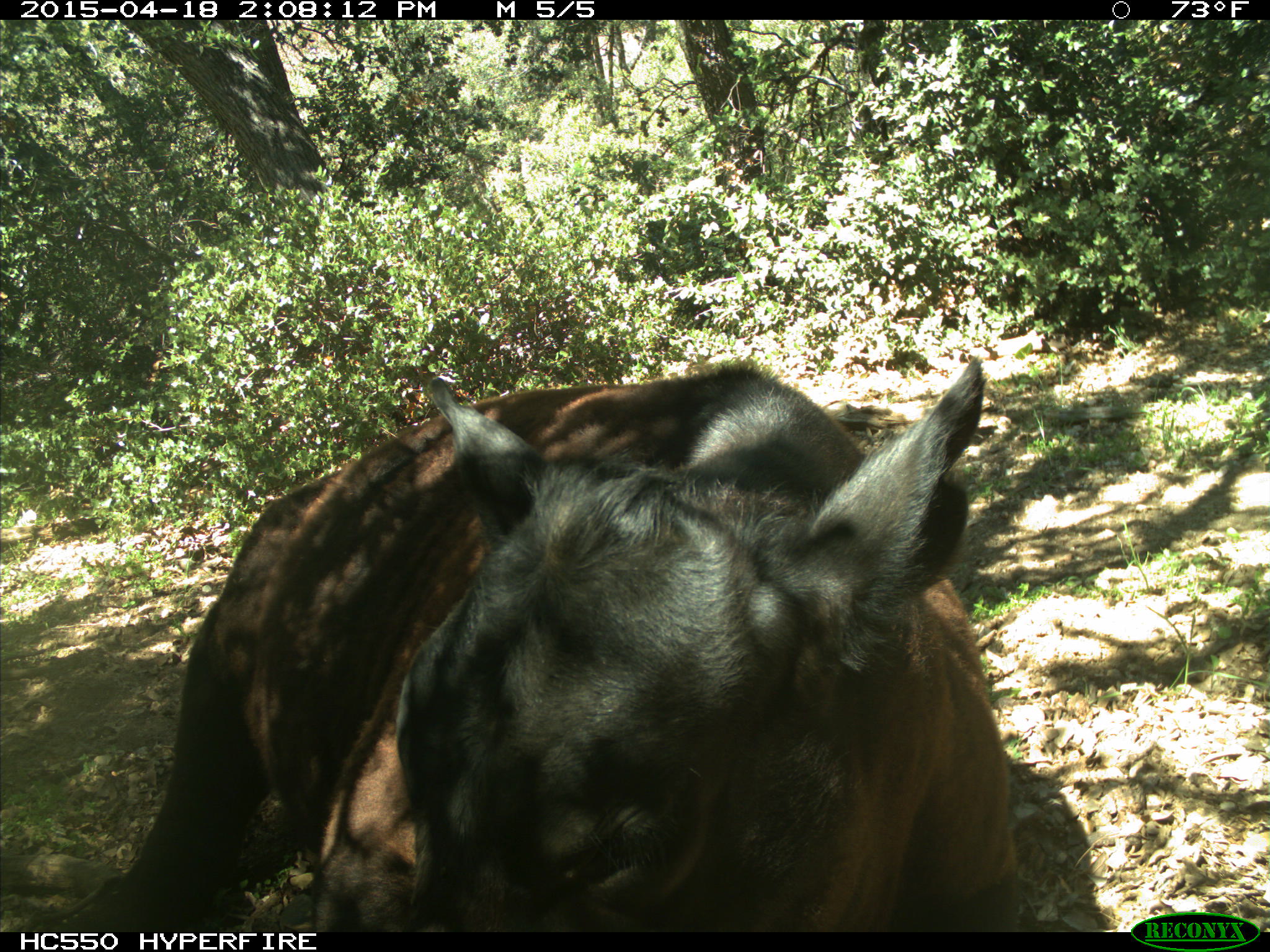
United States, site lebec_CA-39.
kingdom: Animalia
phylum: Chordata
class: Mammalia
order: Artiodactyla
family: Bovidae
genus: Bos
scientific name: Bos taurus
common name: domestic cow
Bos taurus (domestic cow).